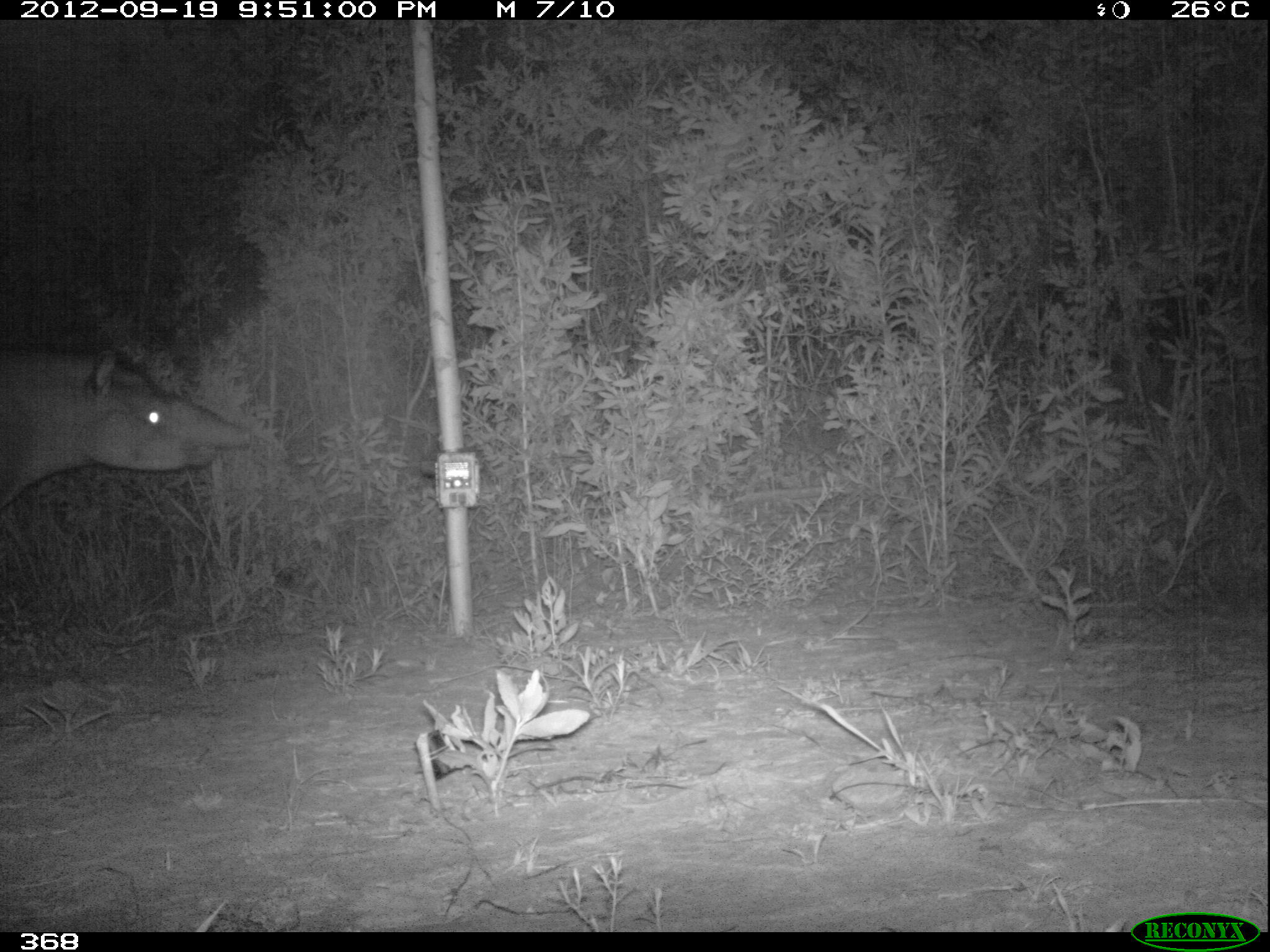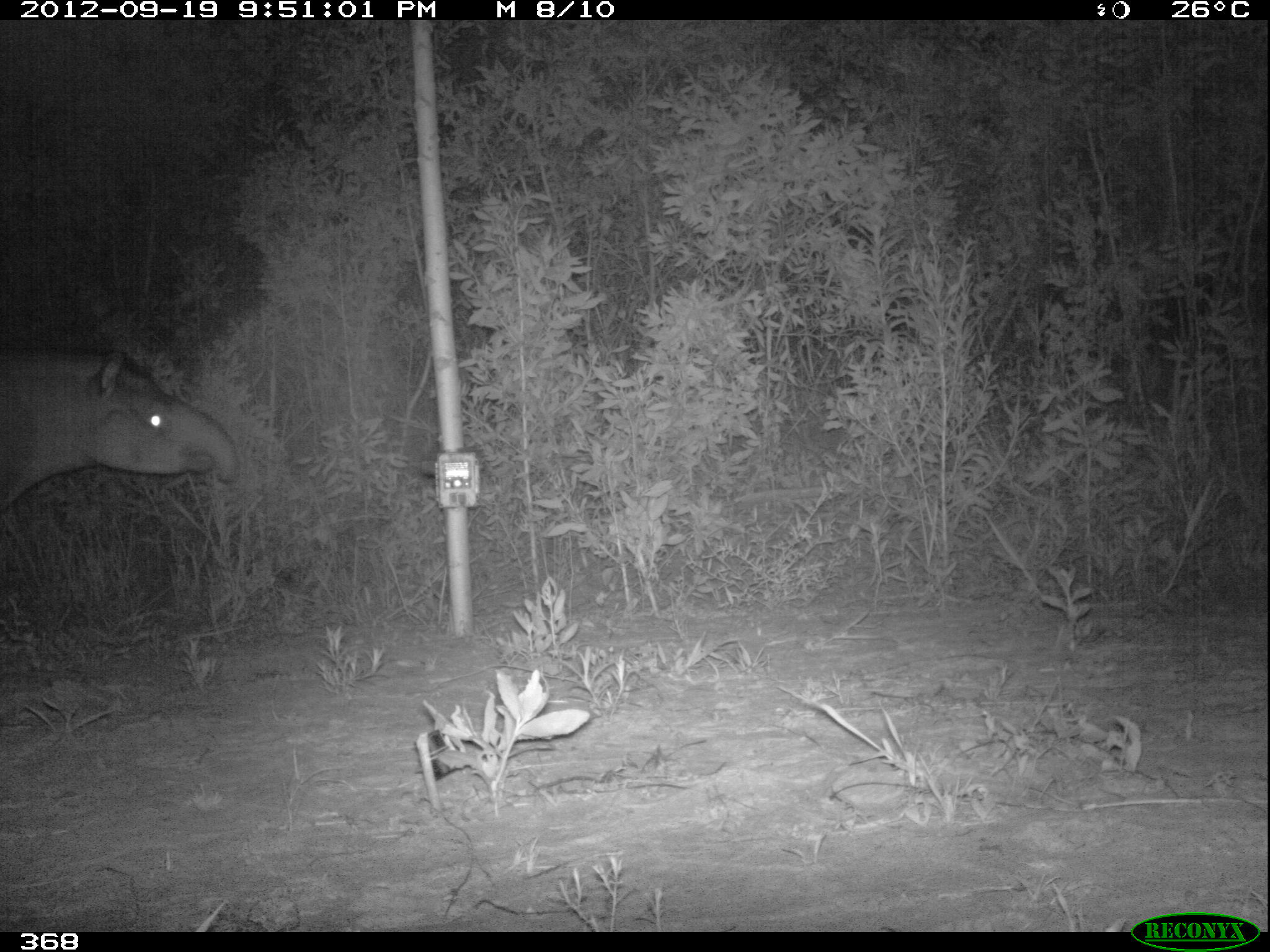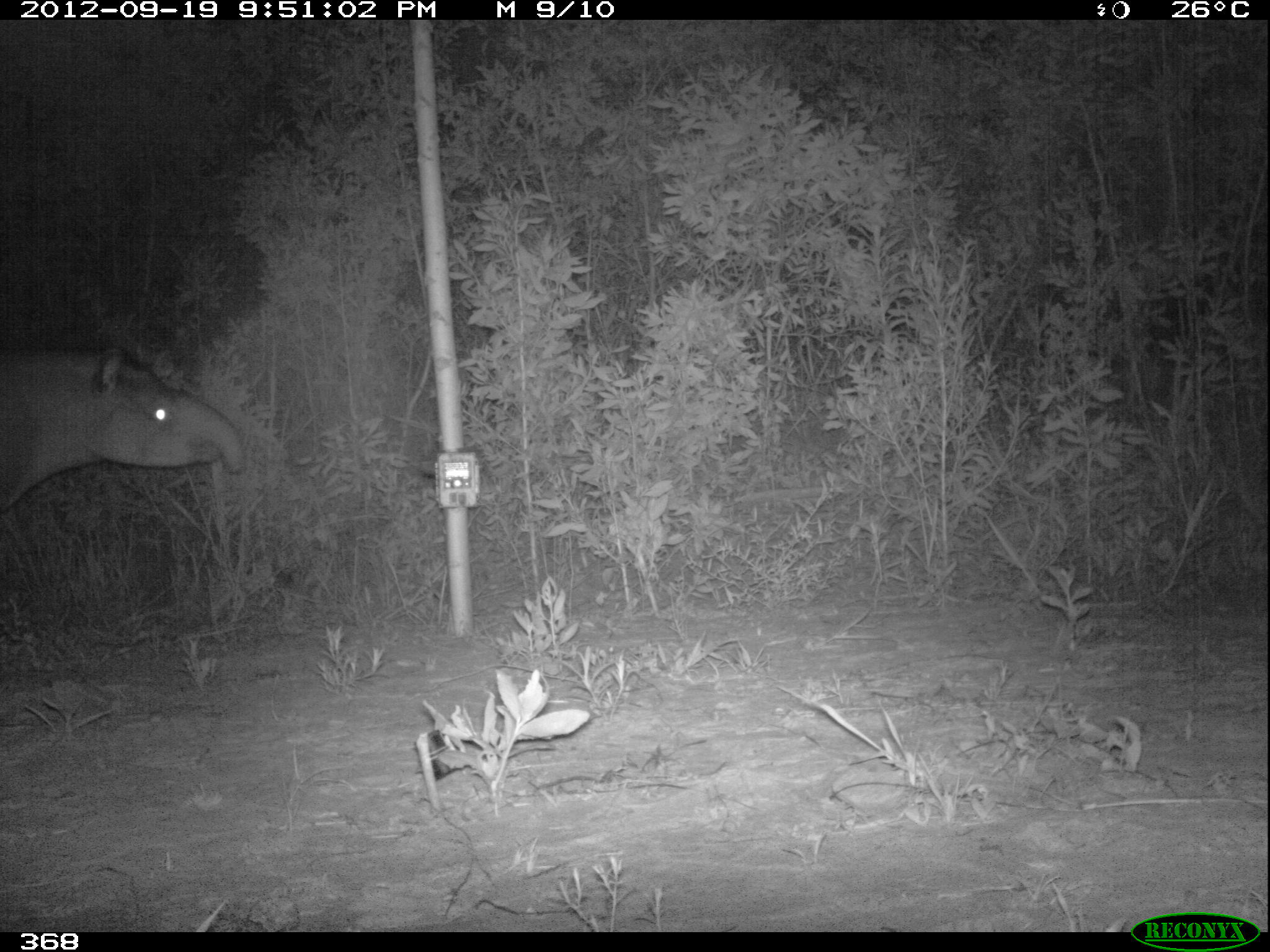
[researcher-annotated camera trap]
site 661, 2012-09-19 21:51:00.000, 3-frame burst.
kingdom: Animalia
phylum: Chordata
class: Mammalia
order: Perissodactyla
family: Tapiridae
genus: Tapirus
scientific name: Tapirus terrestris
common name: south american tapir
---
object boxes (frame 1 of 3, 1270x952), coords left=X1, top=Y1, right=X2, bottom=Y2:
tapirus terrestris: left=3, top=348, right=252, bottom=511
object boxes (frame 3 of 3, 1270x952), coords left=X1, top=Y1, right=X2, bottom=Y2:
tapirus terrestris: left=4, top=345, right=249, bottom=512